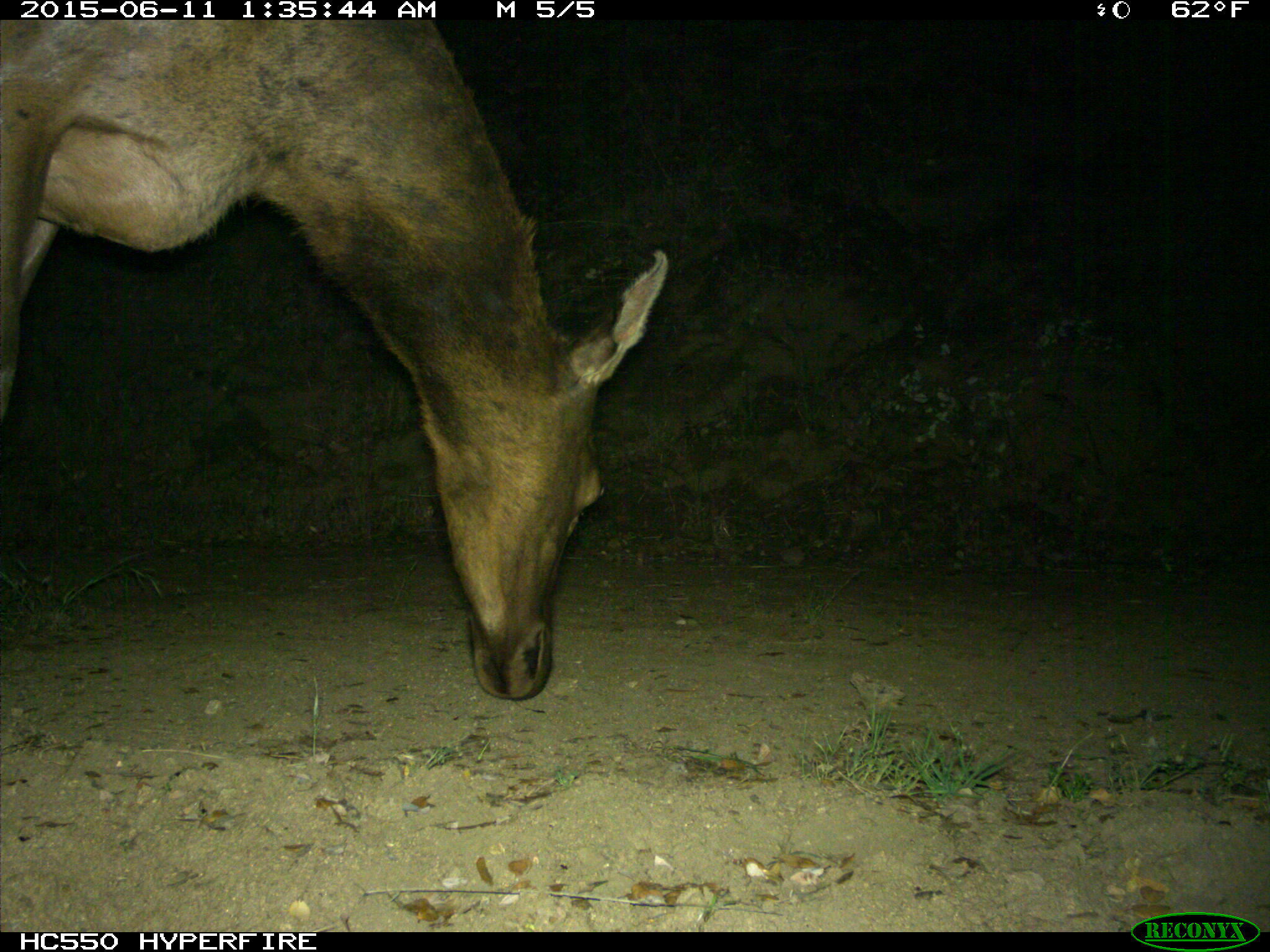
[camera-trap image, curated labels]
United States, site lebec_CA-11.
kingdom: Animalia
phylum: Chordata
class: Mammalia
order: Artiodactyla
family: Cervidae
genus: Cervus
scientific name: Cervus canadensis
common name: elk